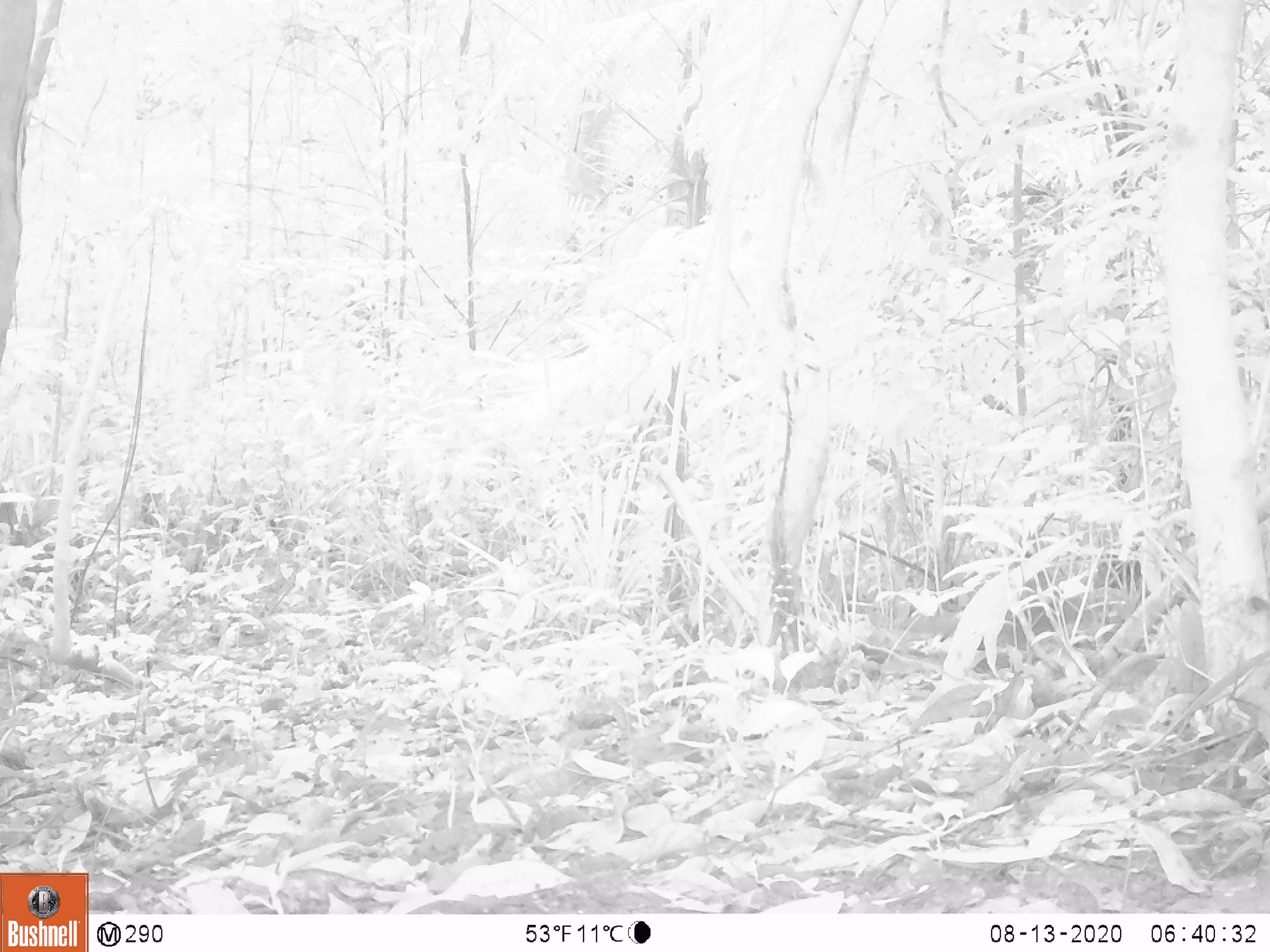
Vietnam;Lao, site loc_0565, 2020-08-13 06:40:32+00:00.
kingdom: Animalia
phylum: Chordata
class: Mammalia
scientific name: Mammalia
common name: mammal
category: unidentified small mammal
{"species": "unidentified small mammal (mammal) (Mammalia)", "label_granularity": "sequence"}